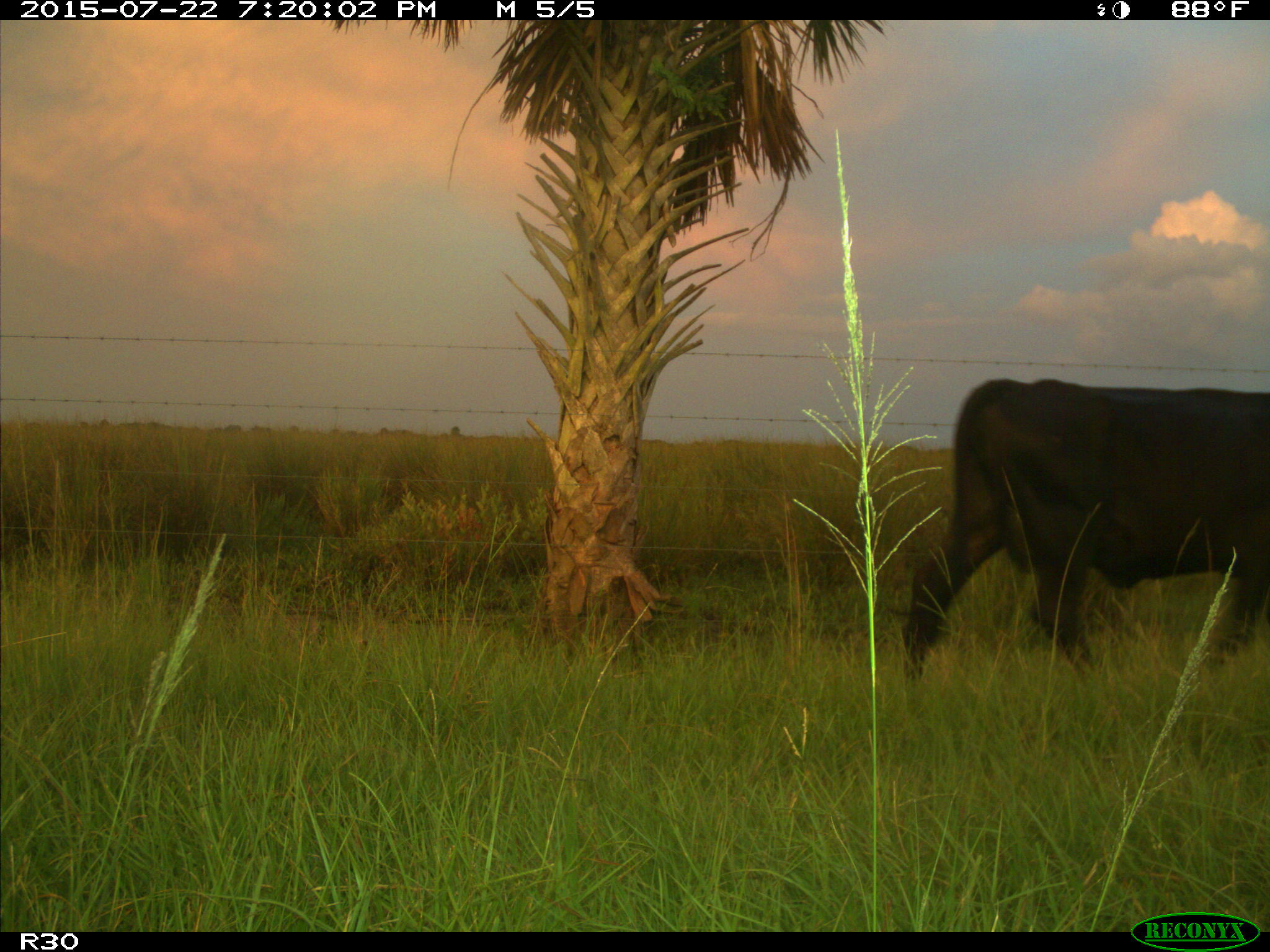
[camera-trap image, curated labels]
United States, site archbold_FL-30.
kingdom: Animalia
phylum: Chordata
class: Mammalia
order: Artiodactyla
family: Bovidae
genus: Bos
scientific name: Bos taurus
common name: domestic cow